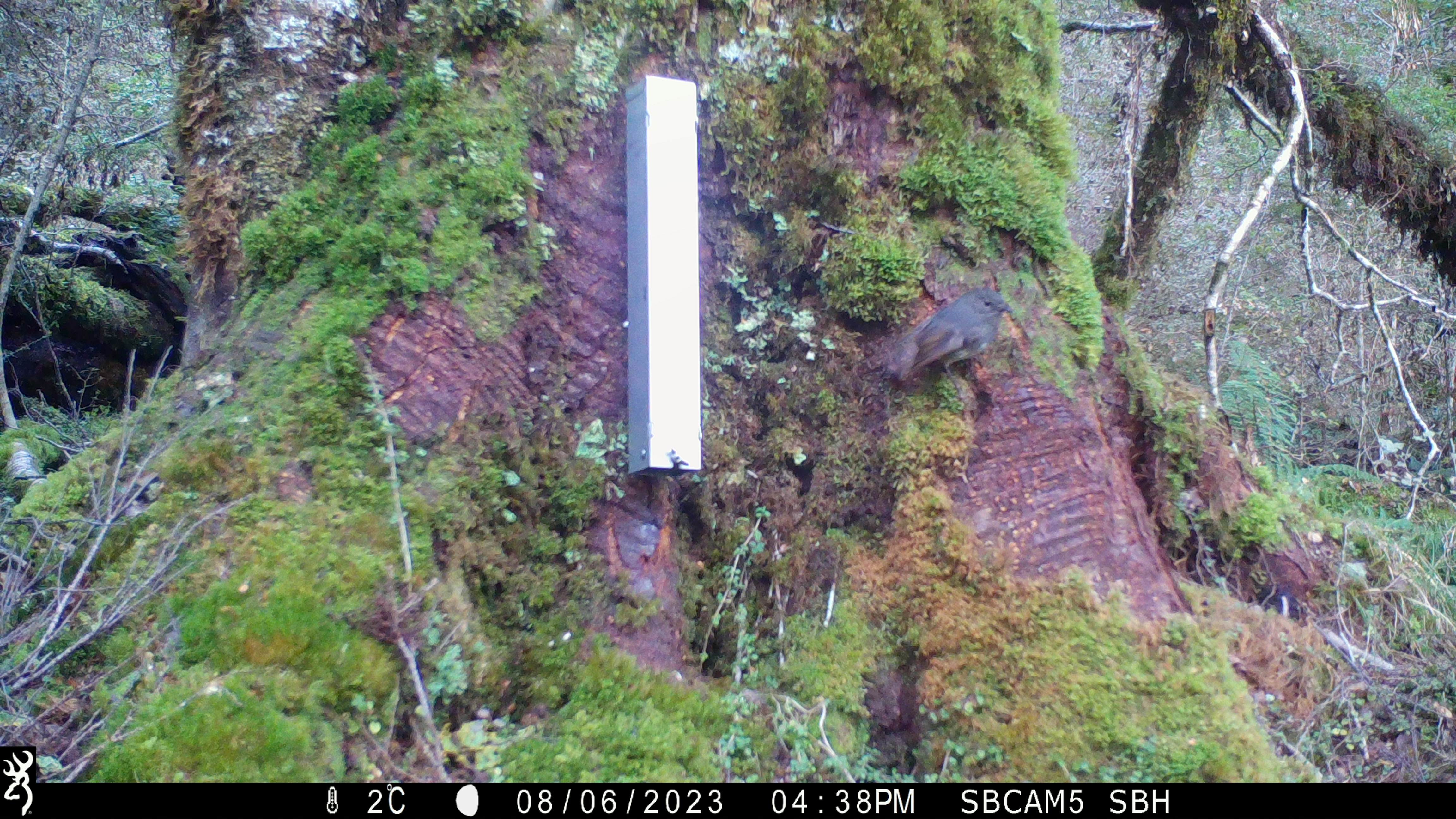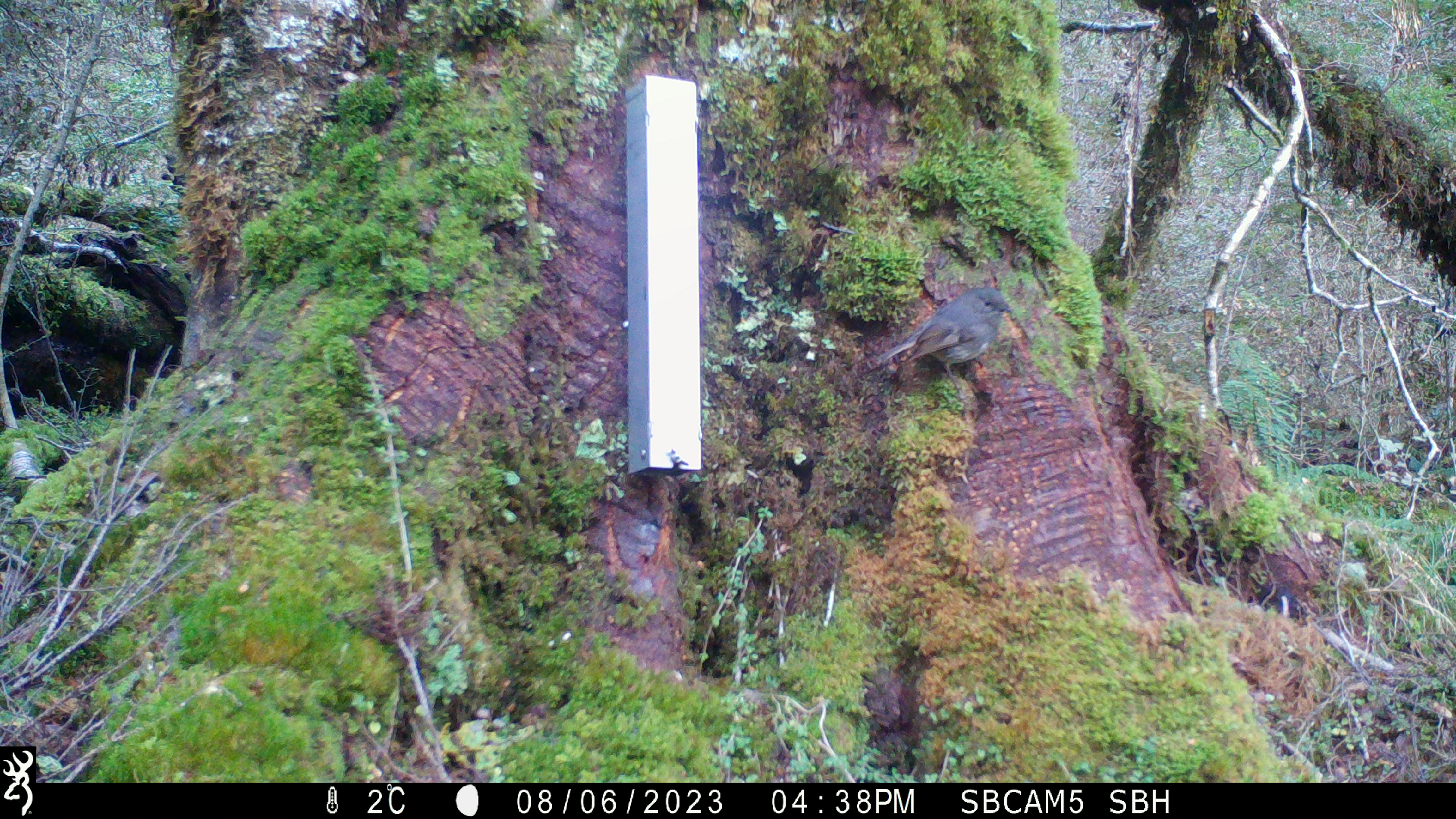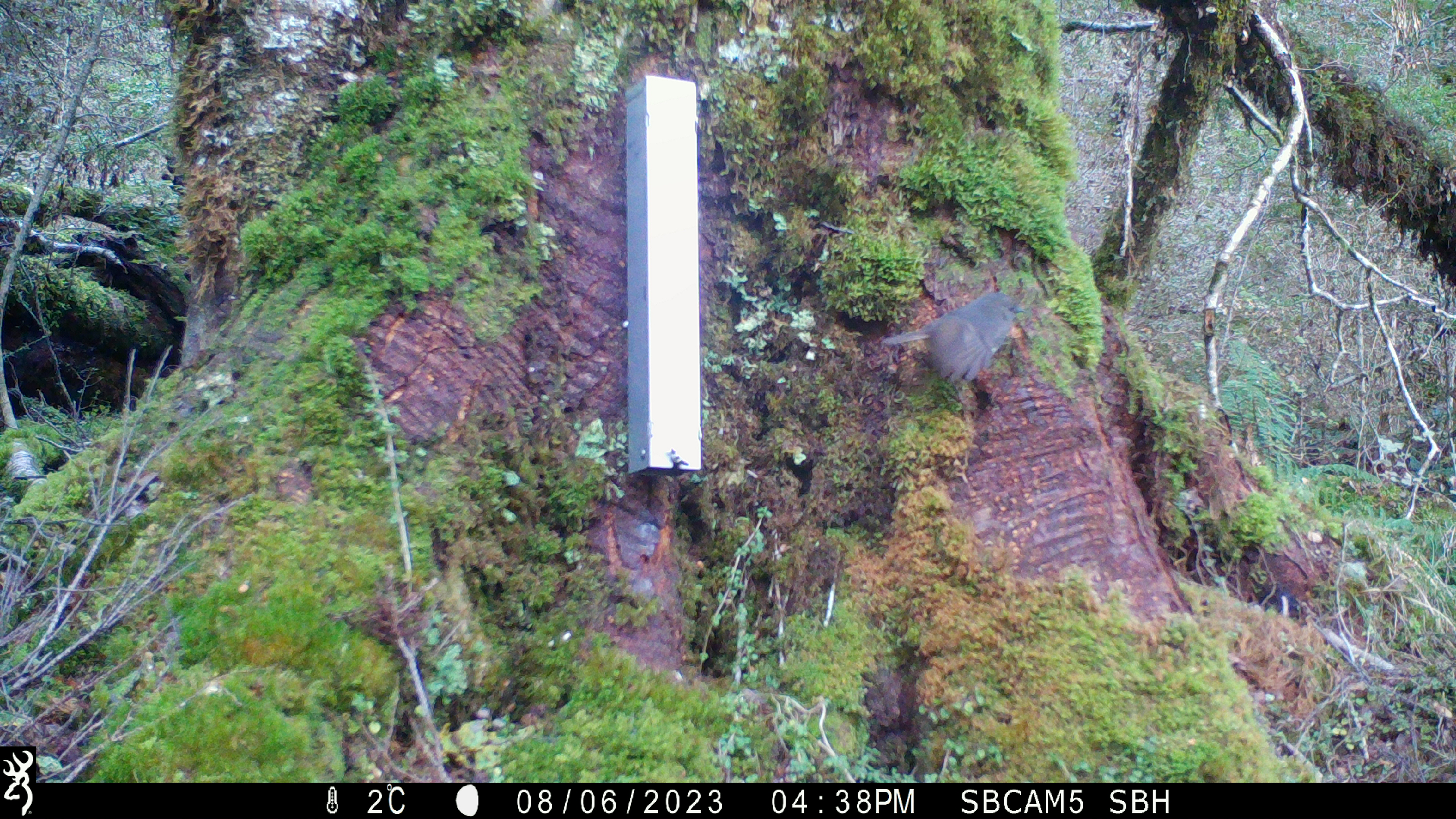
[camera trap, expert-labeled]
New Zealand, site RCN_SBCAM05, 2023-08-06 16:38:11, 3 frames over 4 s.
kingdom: Animalia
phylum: Chordata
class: Aves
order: Passeriformes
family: Petroicidae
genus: Petroica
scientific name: Petroica australis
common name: new zealand robin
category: robin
Robin (new zealand robin) (Petroica australis).